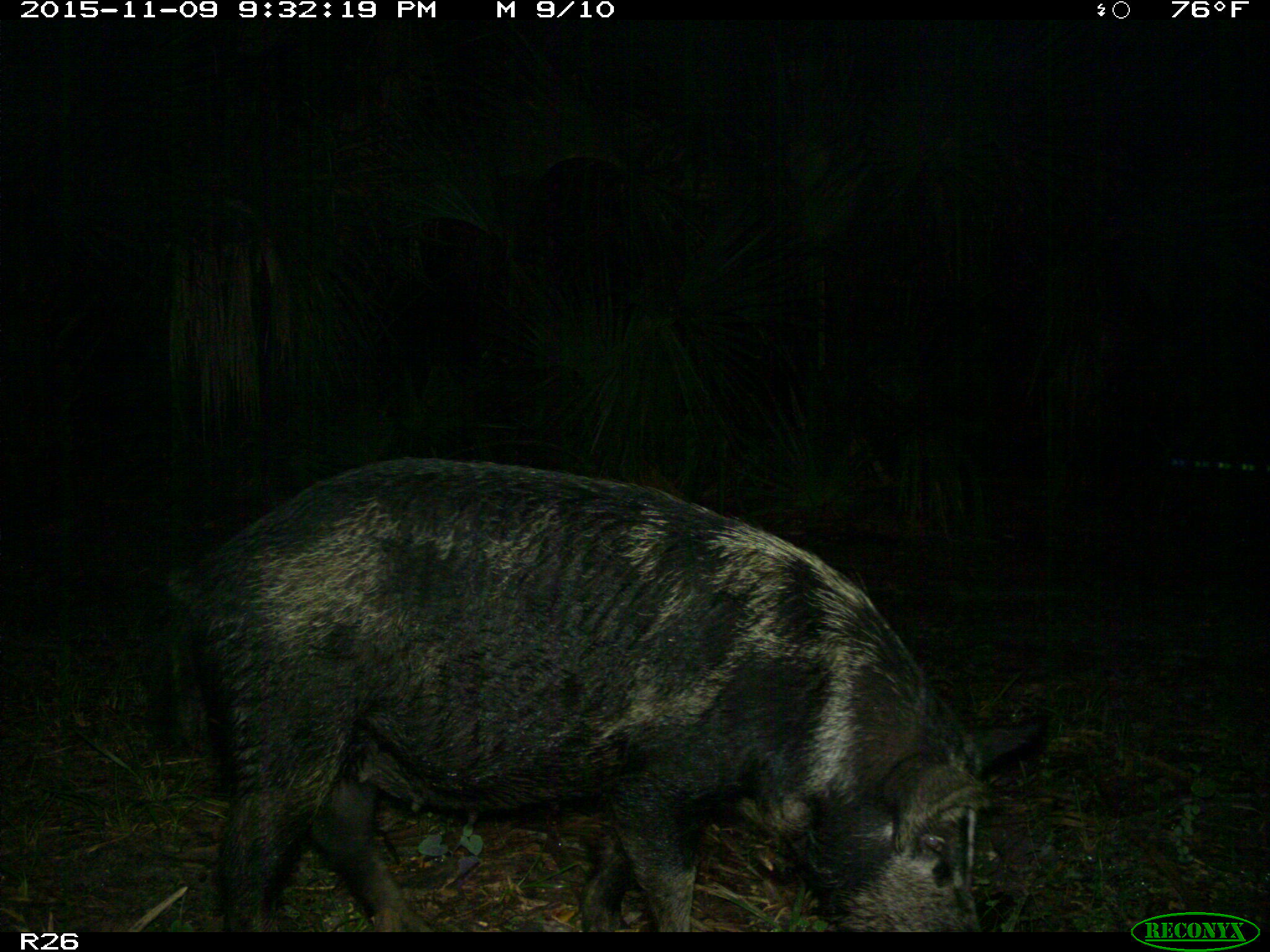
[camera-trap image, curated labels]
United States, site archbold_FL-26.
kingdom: Animalia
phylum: Chordata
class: Mammalia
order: Artiodactyla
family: Suidae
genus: Sus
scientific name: Sus scrofa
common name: wild boar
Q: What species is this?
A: Sus scrofa (wild boar).